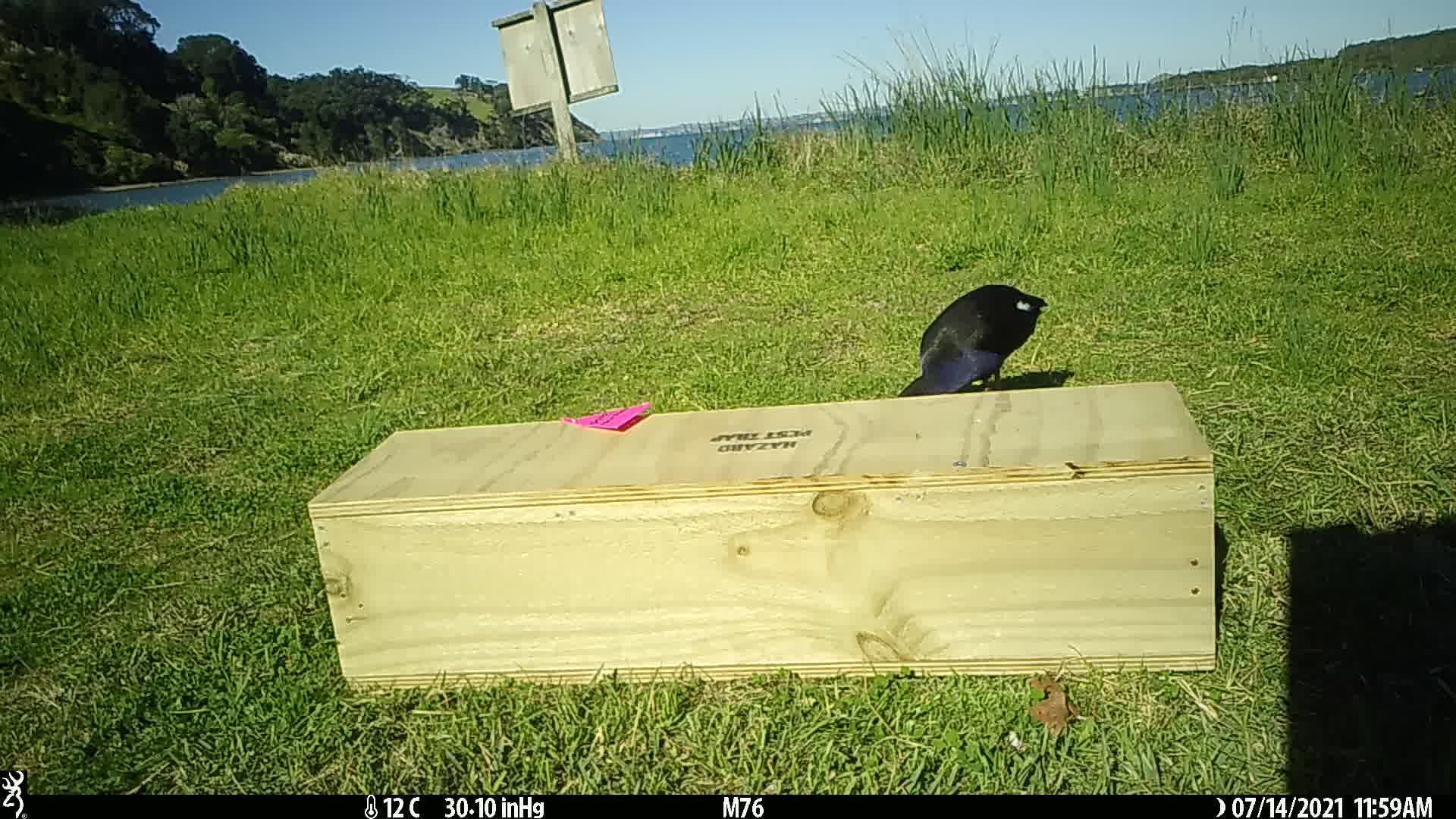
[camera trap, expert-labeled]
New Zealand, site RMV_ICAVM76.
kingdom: Animalia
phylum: Chordata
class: Aves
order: Gruiformes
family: Rallidae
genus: Porphyrio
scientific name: Porphyrio melanotus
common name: australasian swamphen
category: pukeko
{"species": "pukeko (australasian swamphen) (Porphyrio melanotus)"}